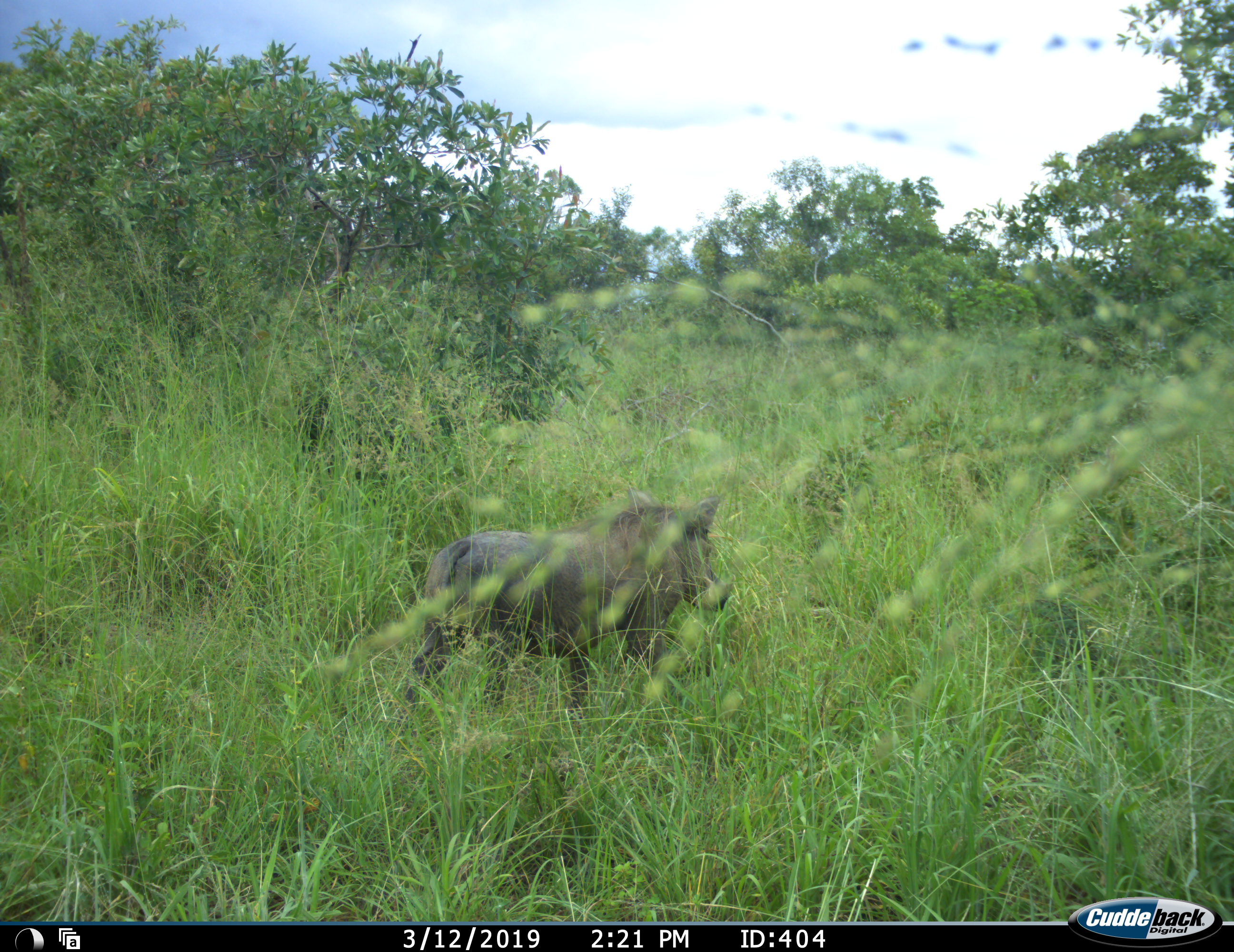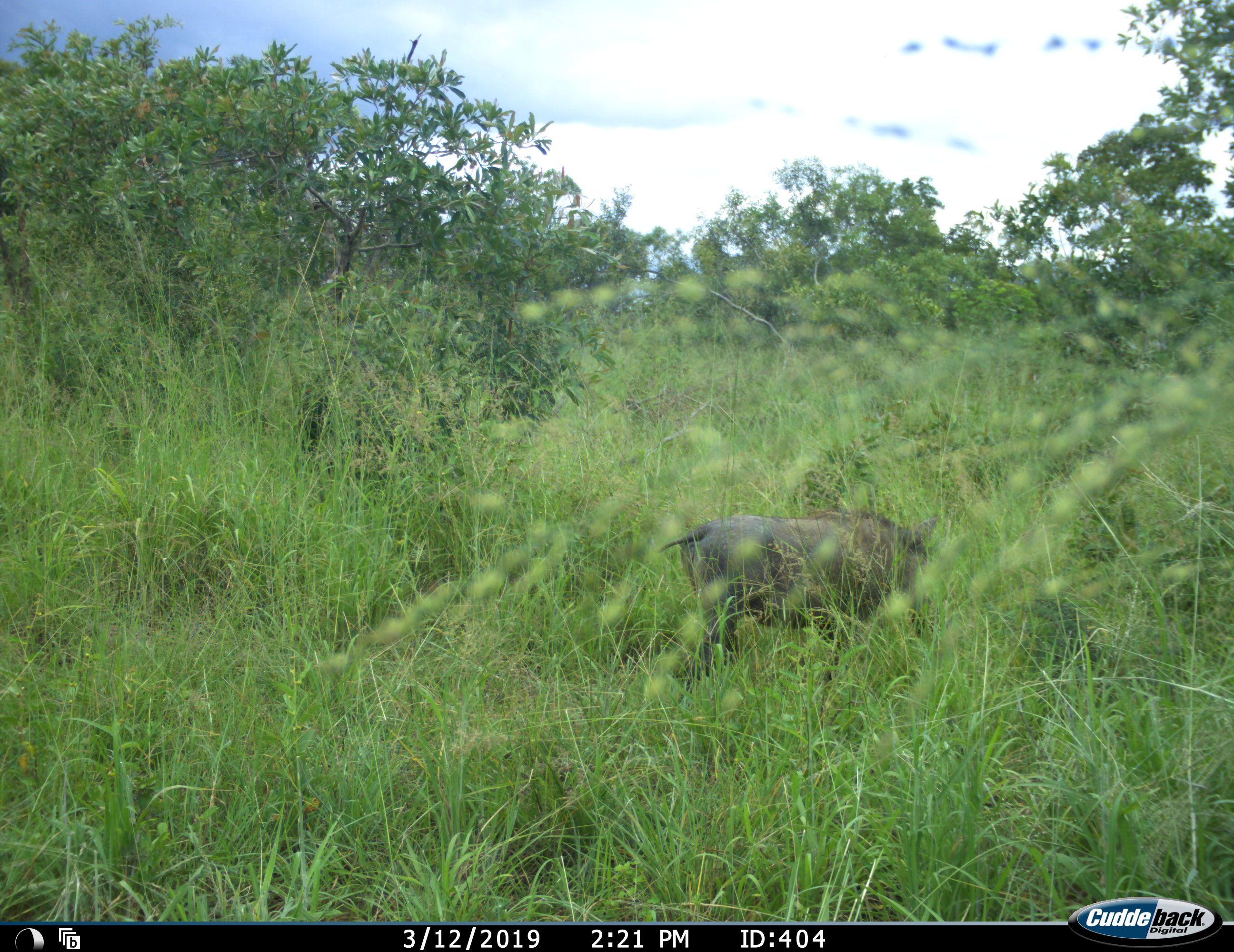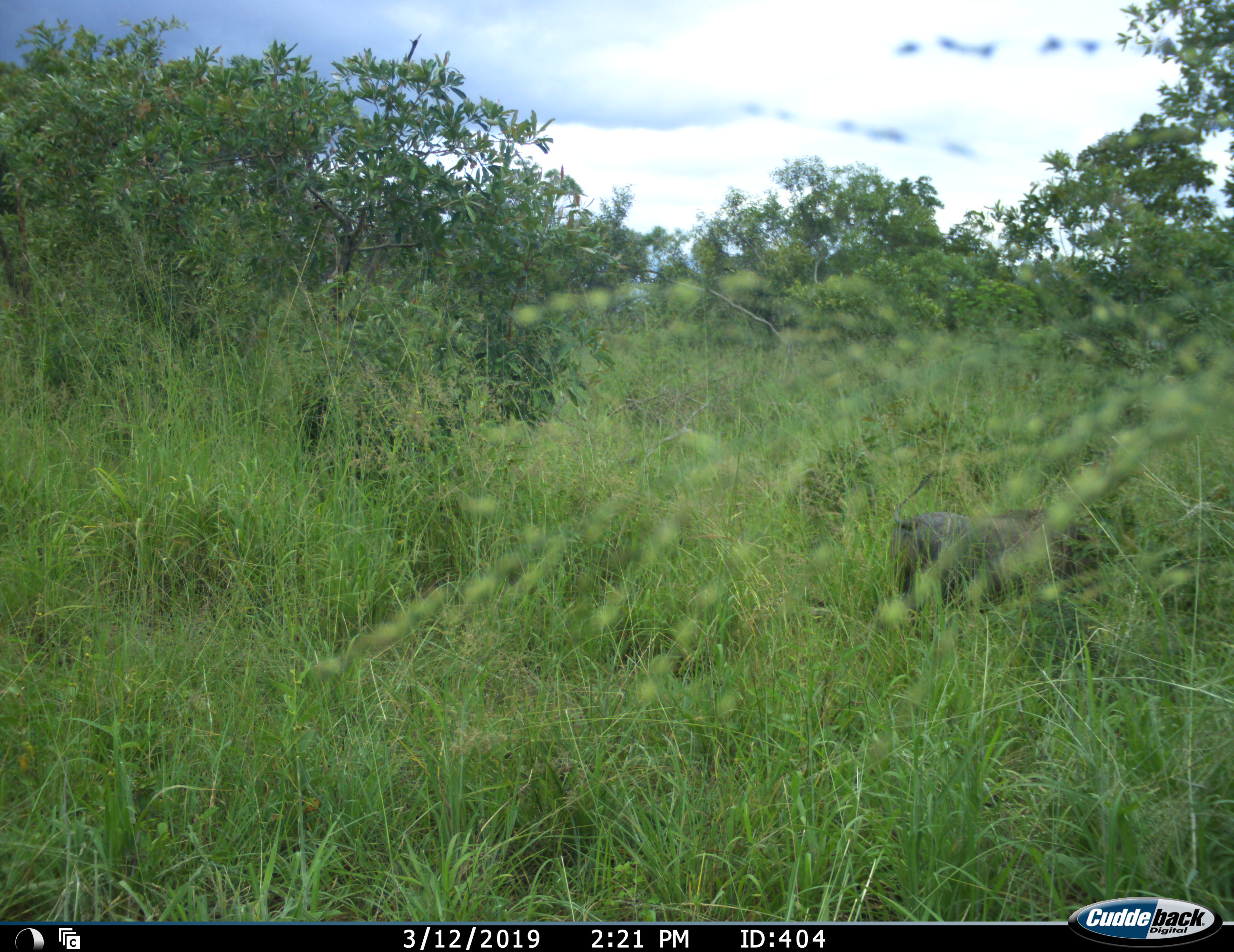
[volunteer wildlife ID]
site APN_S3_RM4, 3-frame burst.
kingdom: Animalia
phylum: Chordata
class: Mammalia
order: Artiodactyla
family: Suidae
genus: Phacochoerus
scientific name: Phacochoerus africanus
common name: warthog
Warthog (Phacochoerus africanus), count 1. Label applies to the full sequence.